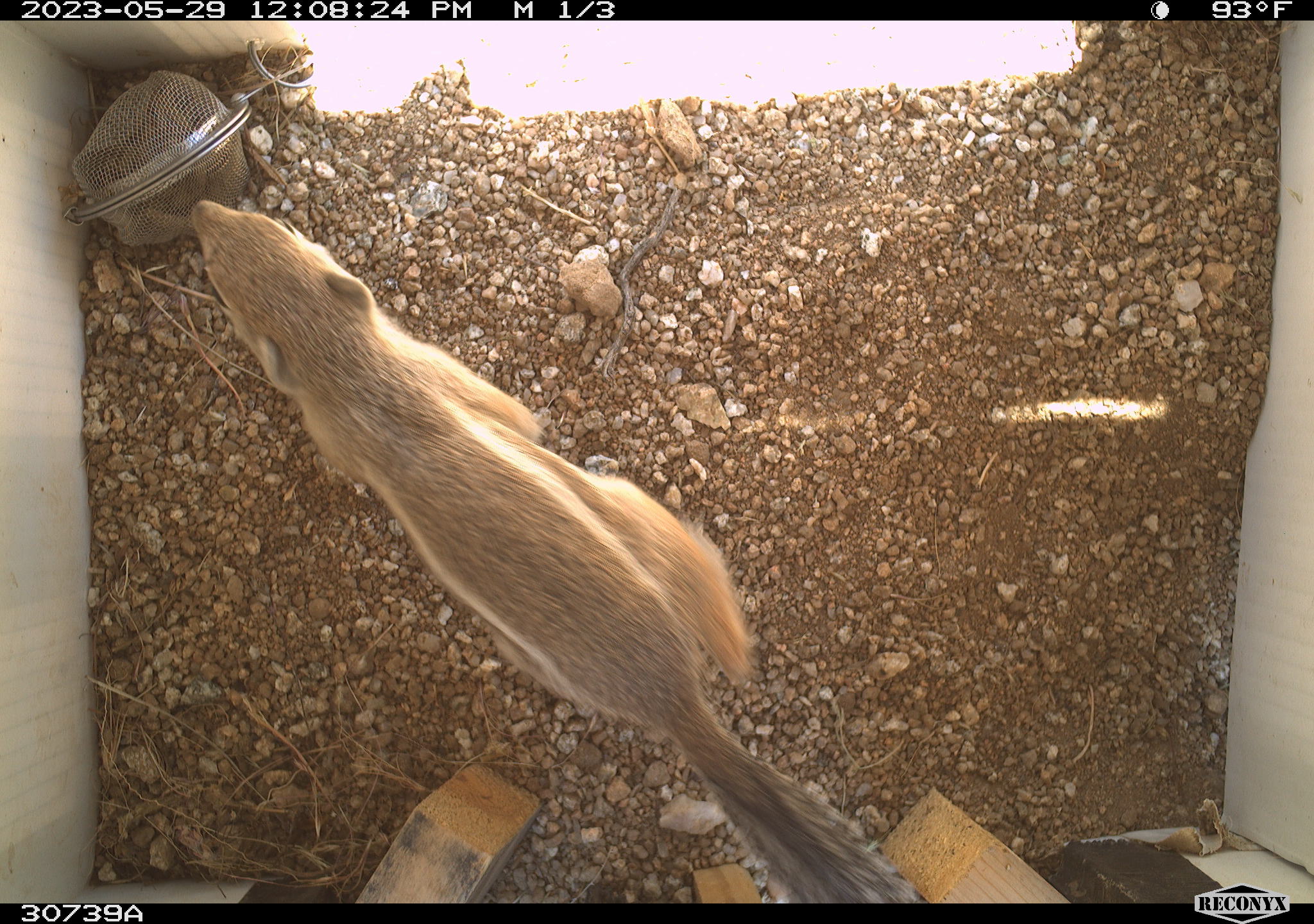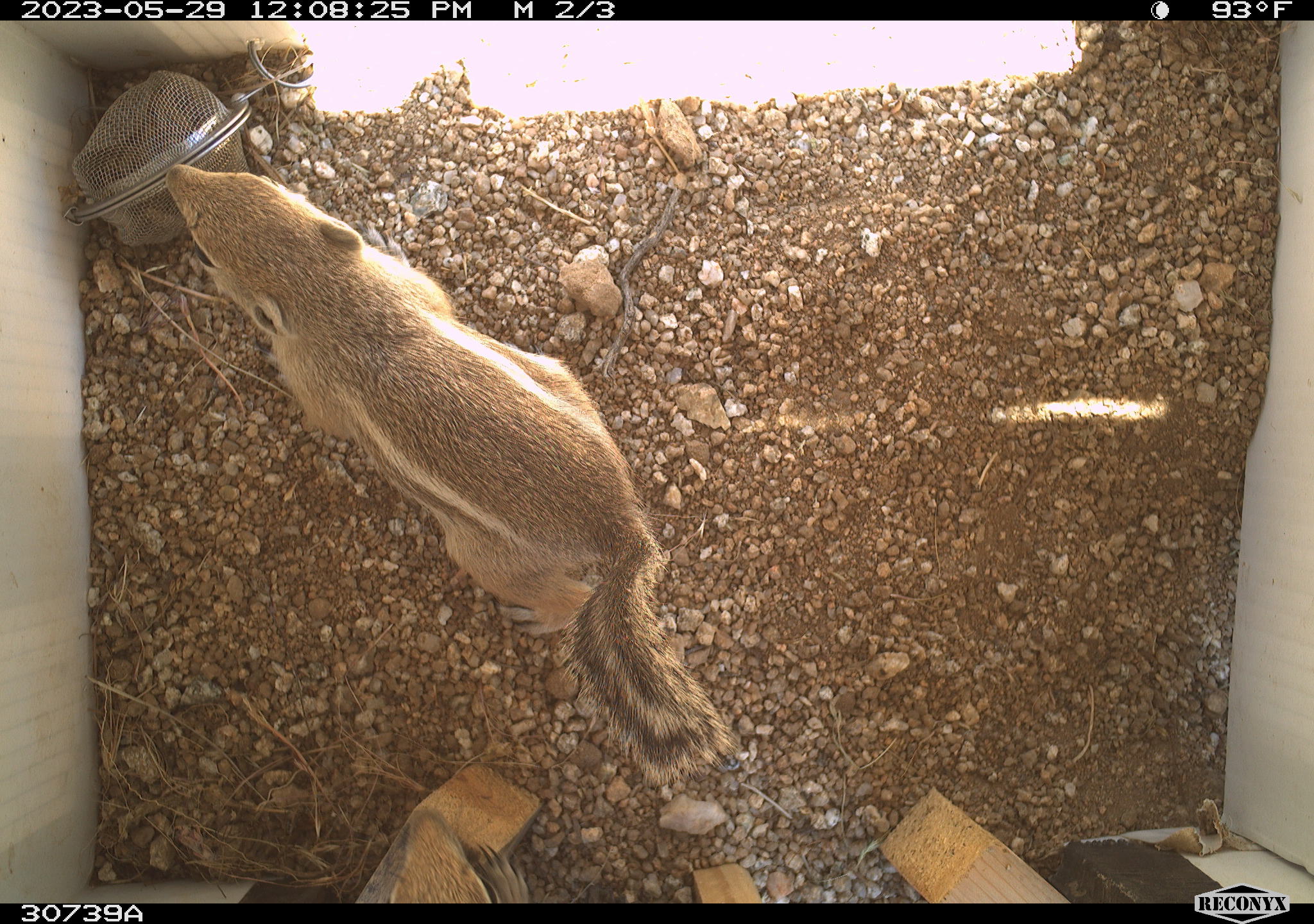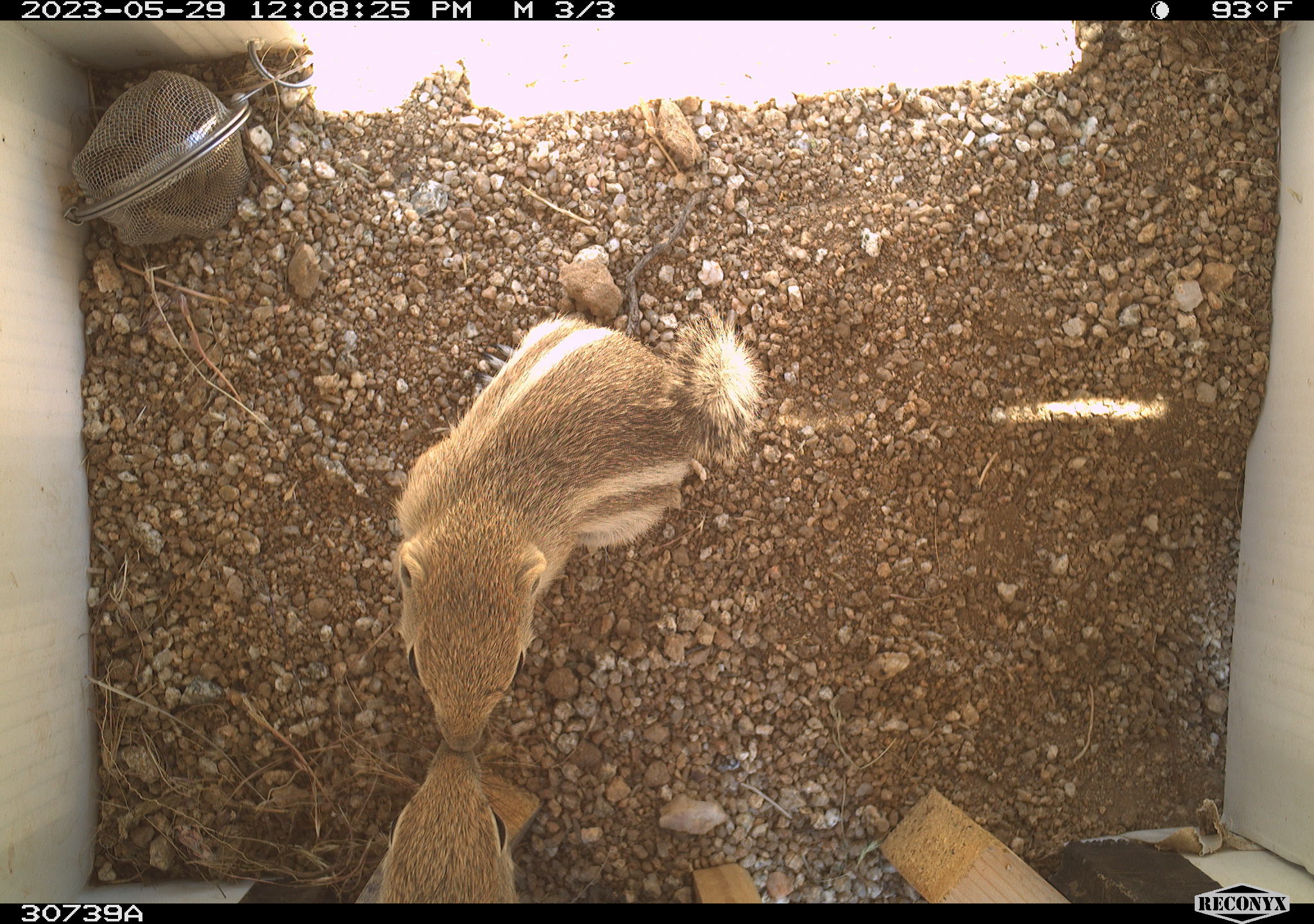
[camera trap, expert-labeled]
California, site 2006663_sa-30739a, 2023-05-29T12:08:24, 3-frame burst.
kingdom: Animalia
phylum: Chordata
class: Mammalia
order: Rodentia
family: Sciuridae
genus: Ammospermophilus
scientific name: Ammospermophilus leucurus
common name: white-tailed antelope squirrel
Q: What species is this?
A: White-tailed antelope squirrel (Ammospermophilus leucurus).